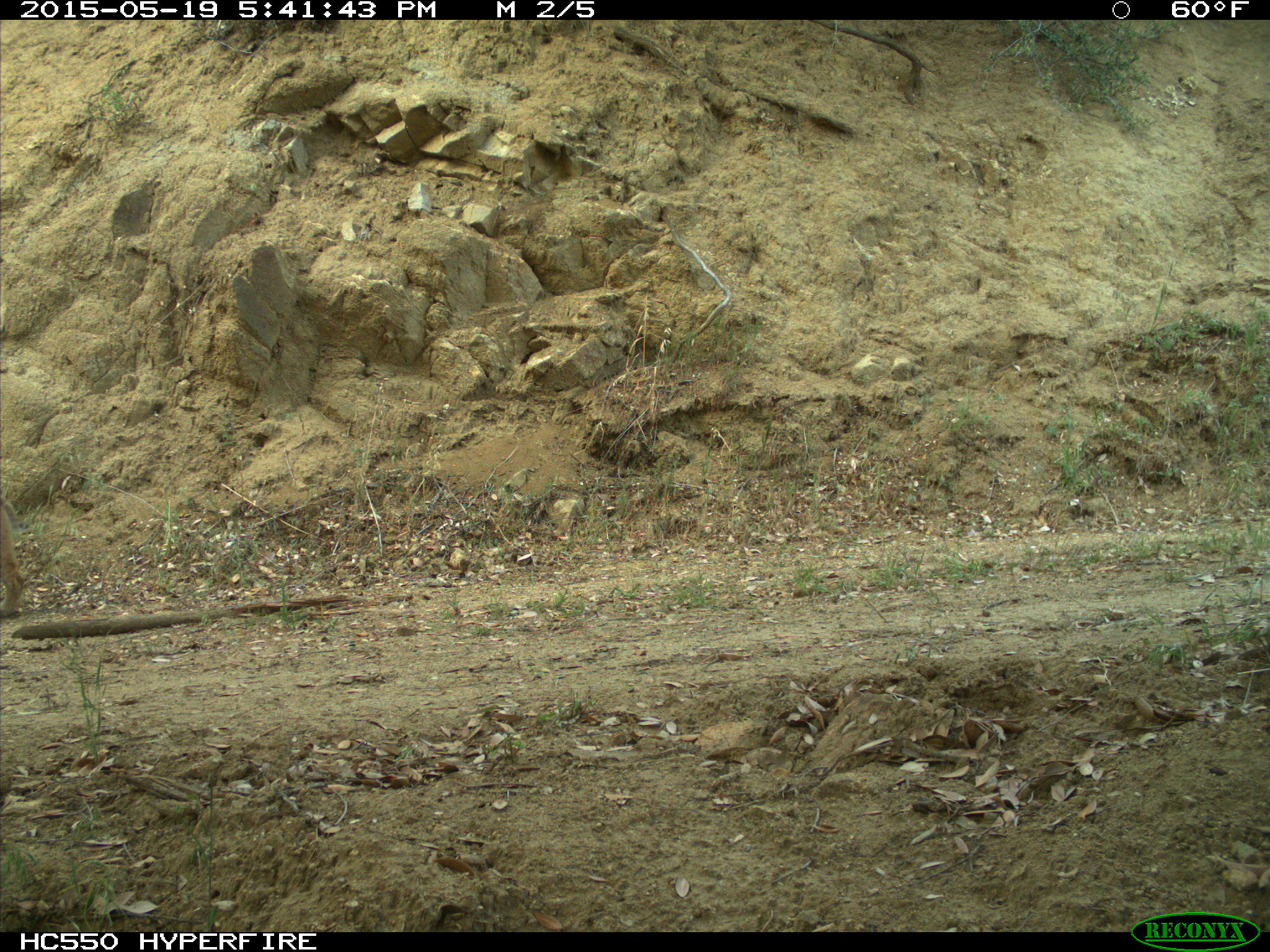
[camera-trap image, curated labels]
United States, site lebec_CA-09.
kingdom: Animalia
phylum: Chordata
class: Mammalia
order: Carnivora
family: Felidae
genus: Lynx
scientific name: Lynx rufus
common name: bobcat